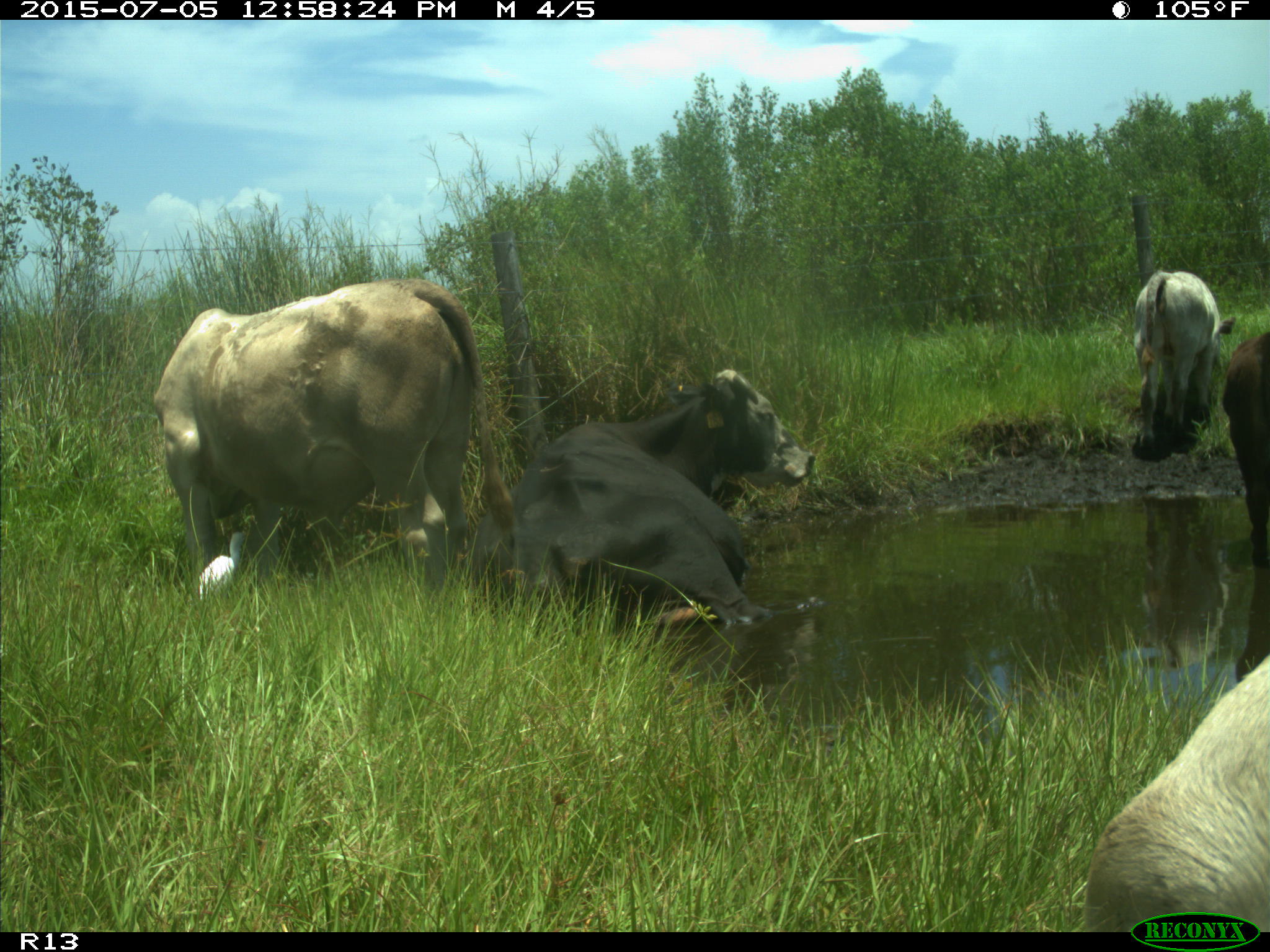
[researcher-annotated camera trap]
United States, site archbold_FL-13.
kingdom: Animalia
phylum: Chordata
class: Mammalia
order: Artiodactyla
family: Bovidae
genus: Bos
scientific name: Bos taurus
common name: domestic cow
Bos taurus (domestic cow).